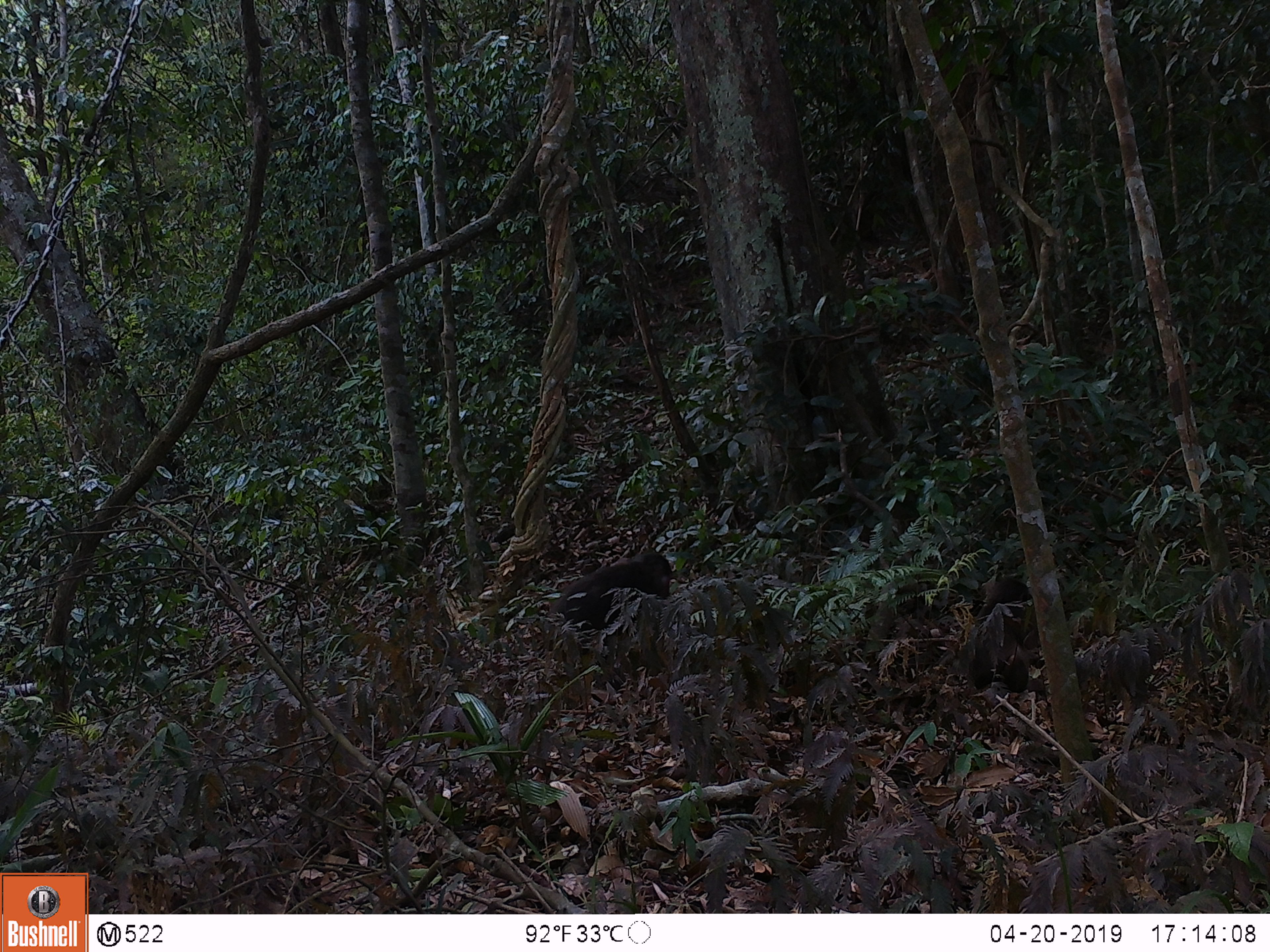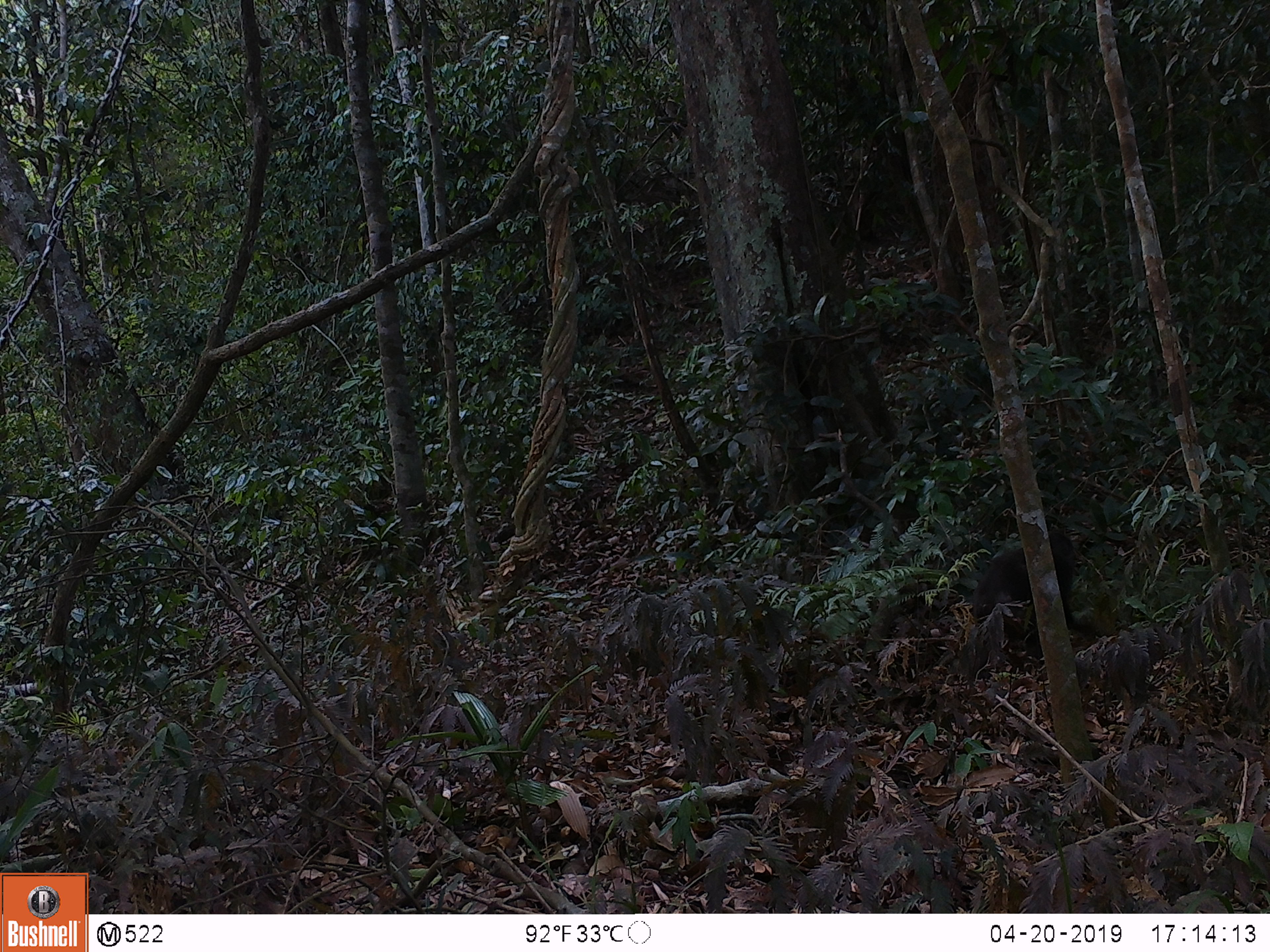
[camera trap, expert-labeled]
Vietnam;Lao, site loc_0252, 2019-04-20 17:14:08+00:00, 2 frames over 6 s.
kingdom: Animalia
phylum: Chordata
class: Mammalia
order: Primates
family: Cercopithecidae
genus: Macaca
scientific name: Macaca arctoides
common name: stump-tailed macaque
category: stump tailed macaque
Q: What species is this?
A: Stump tailed macaque (stump-tailed macaque) (Macaca arctoides).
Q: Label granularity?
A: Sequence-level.